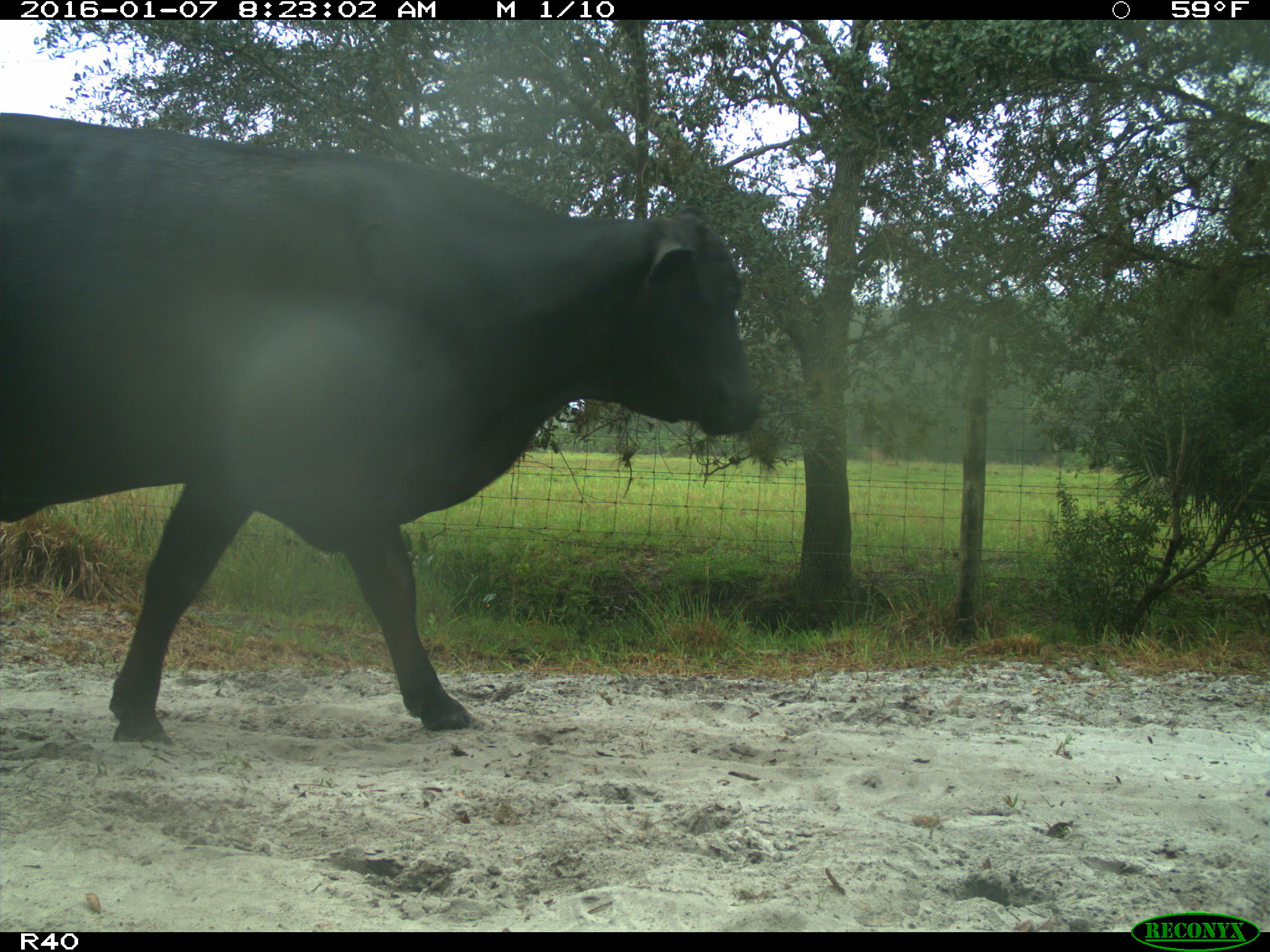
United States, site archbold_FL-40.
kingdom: Animalia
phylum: Chordata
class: Mammalia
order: Artiodactyla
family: Bovidae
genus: Bos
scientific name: Bos taurus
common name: domestic cow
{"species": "Bos taurus (domestic cow)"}